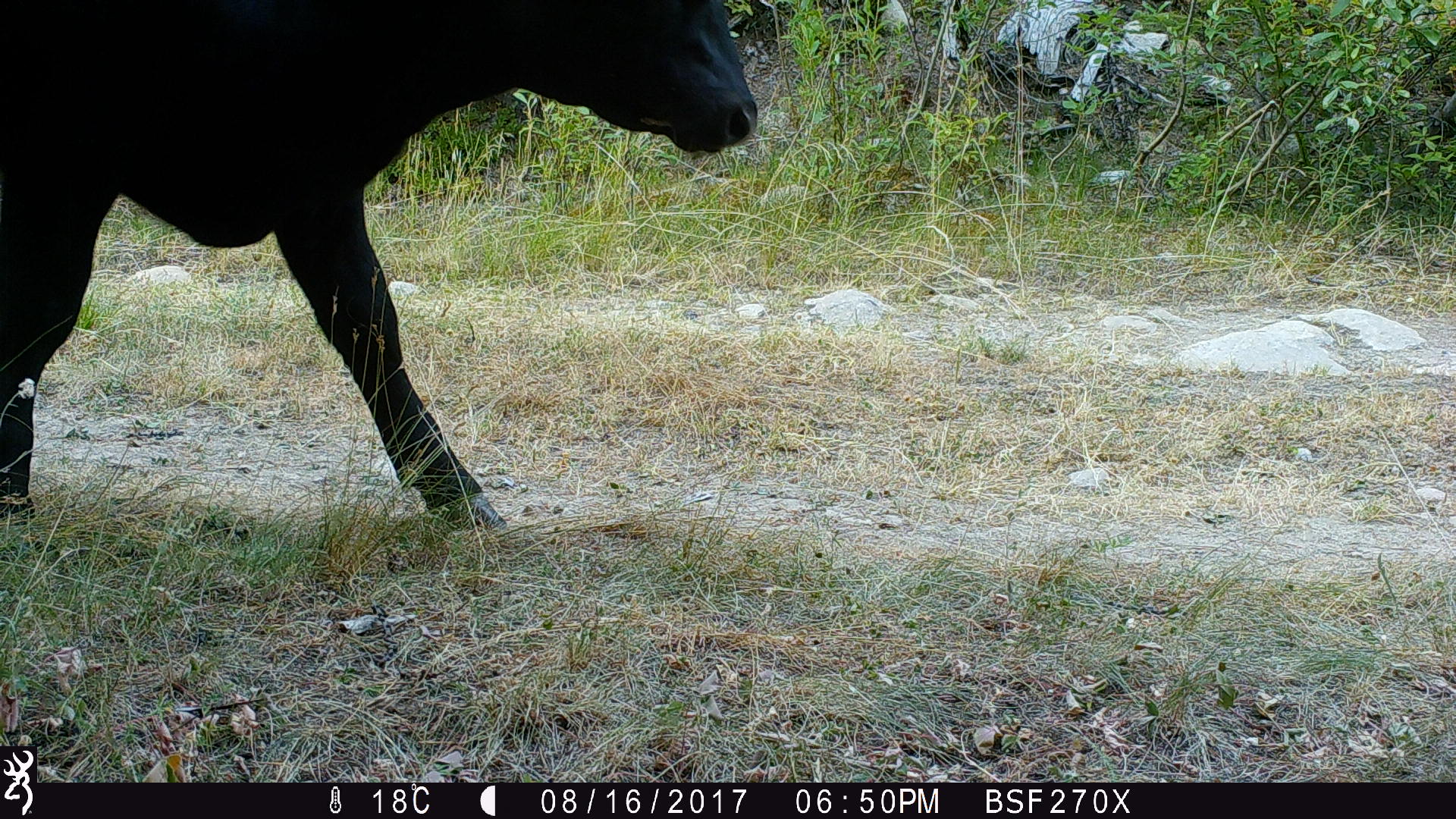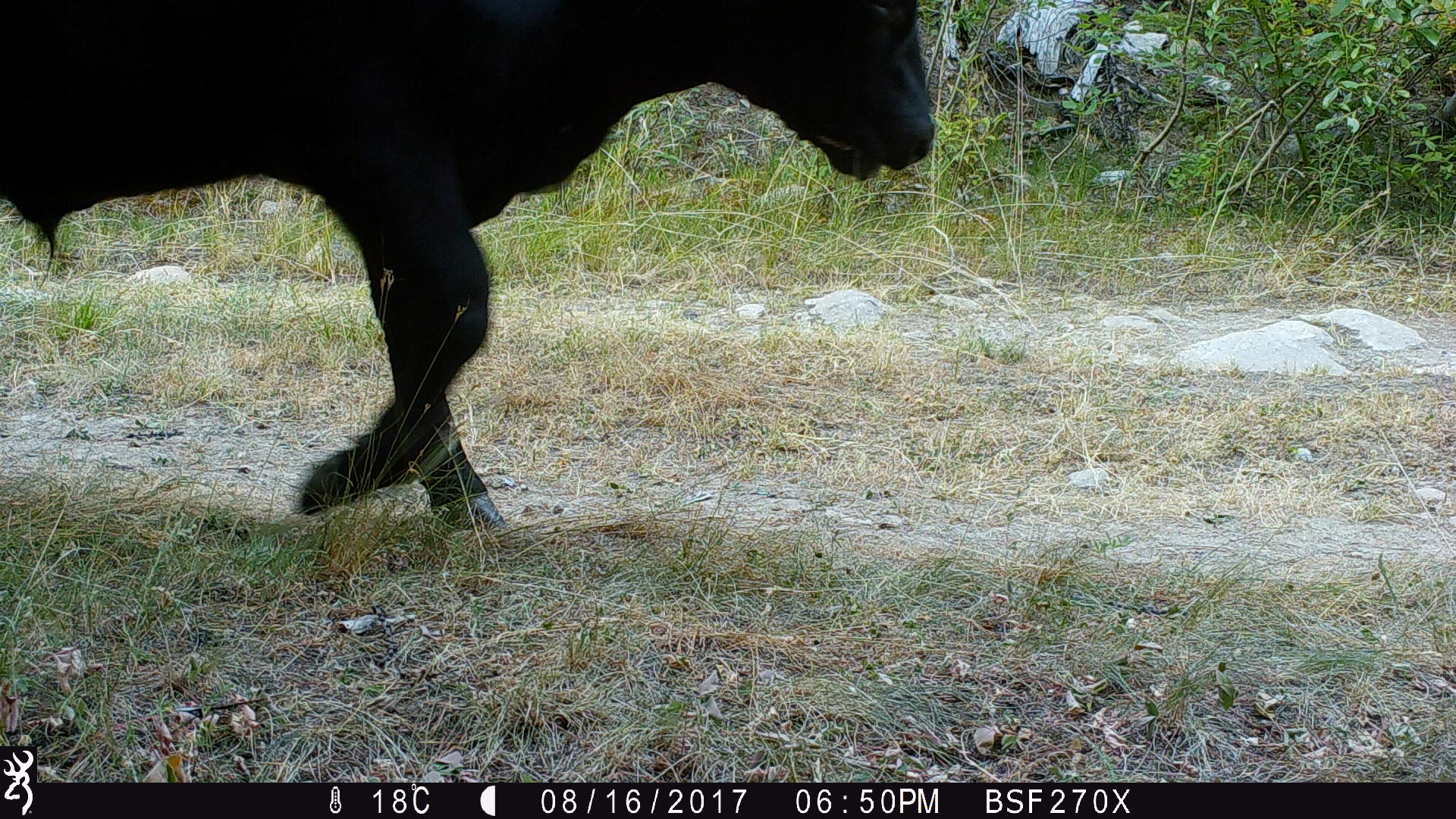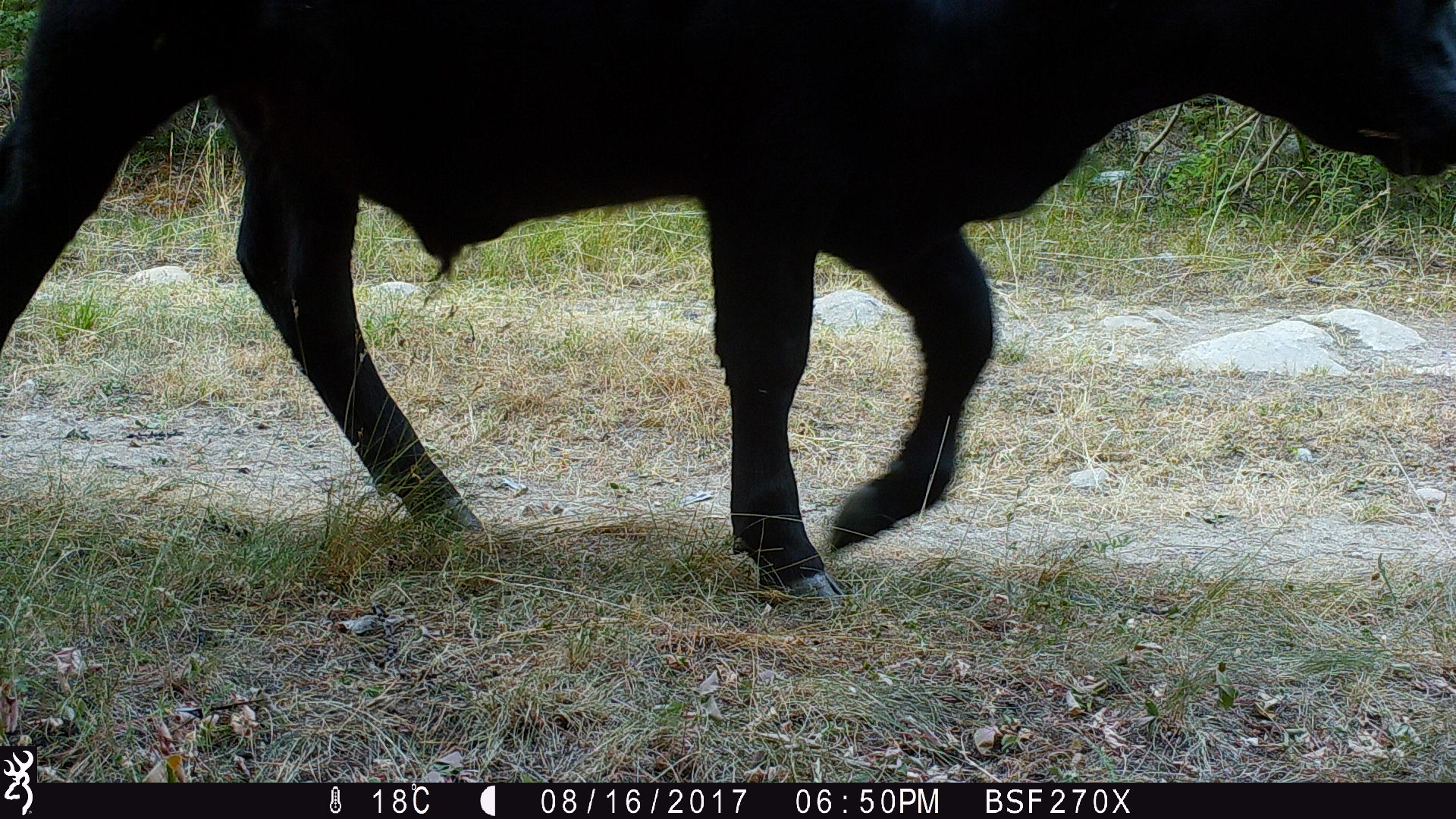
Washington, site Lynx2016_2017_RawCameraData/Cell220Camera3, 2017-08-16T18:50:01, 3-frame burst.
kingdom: Animalia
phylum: Chordata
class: Mammalia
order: Artiodactyla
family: Bovidae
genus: Bos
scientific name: Bos taurus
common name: domestic cattle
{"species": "domestic cattle (Bos taurus)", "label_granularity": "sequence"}